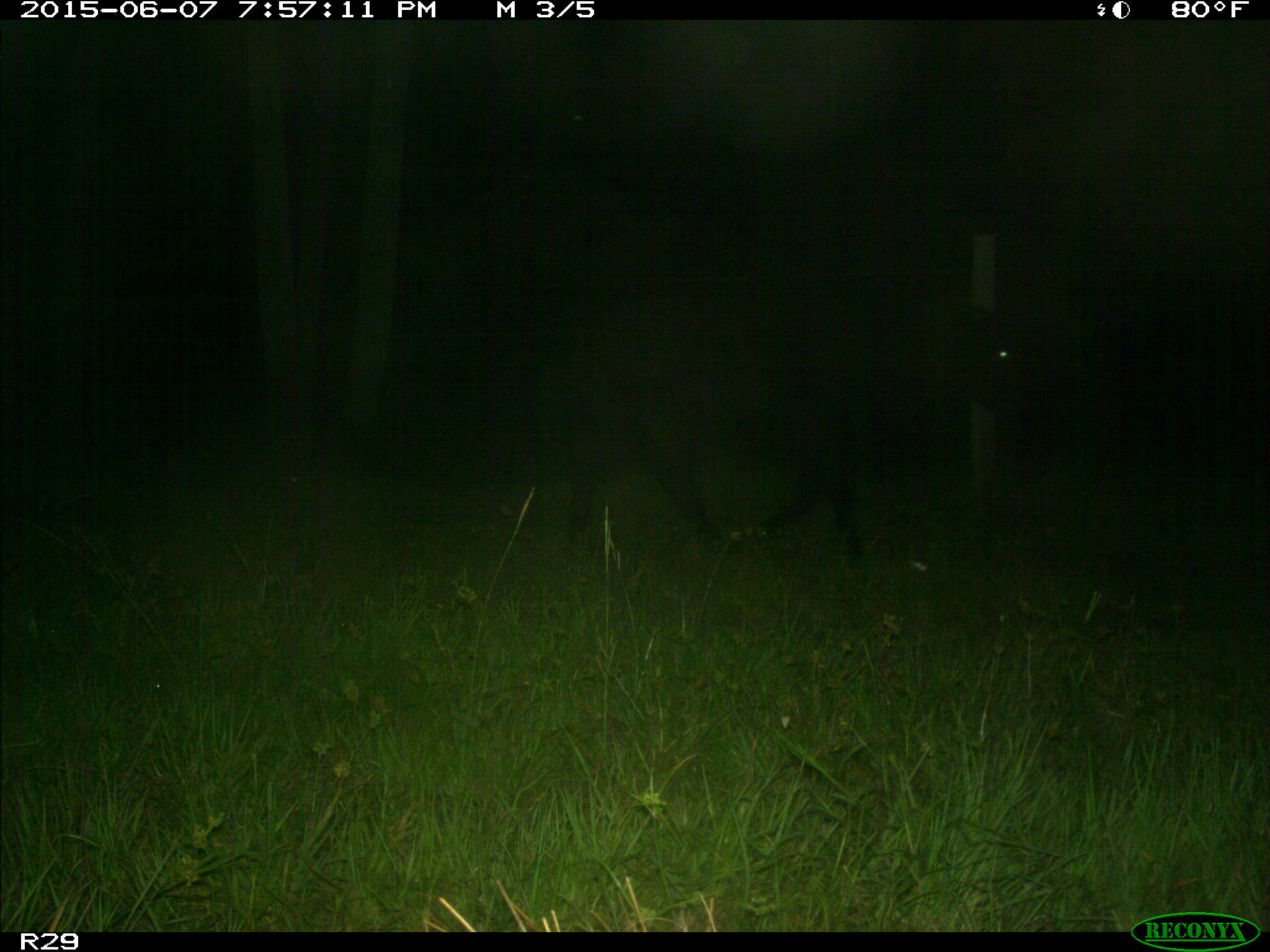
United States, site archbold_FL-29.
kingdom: Animalia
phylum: Chordata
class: Mammalia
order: Artiodactyla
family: Bovidae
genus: Bos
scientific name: Bos taurus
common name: domestic cow